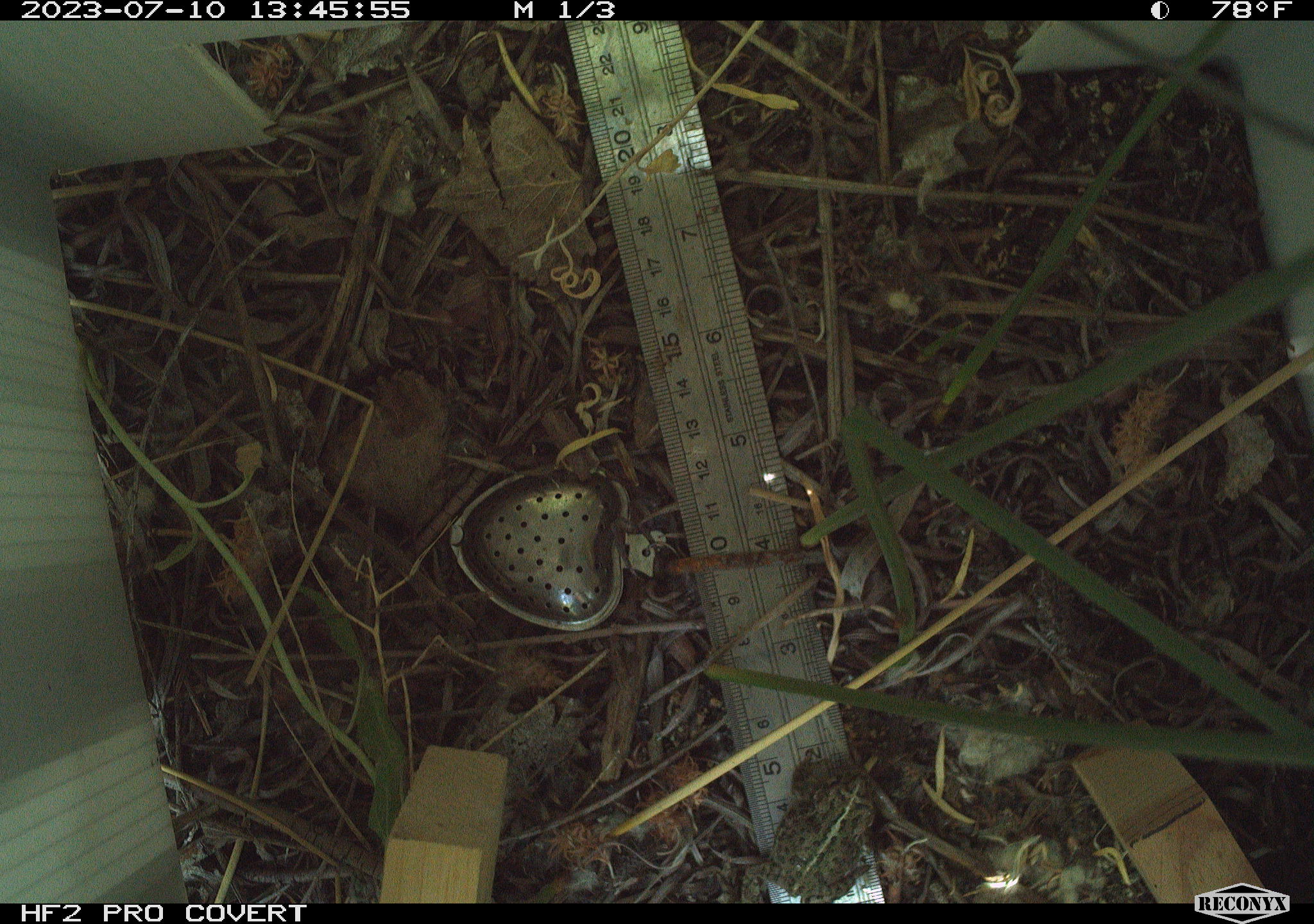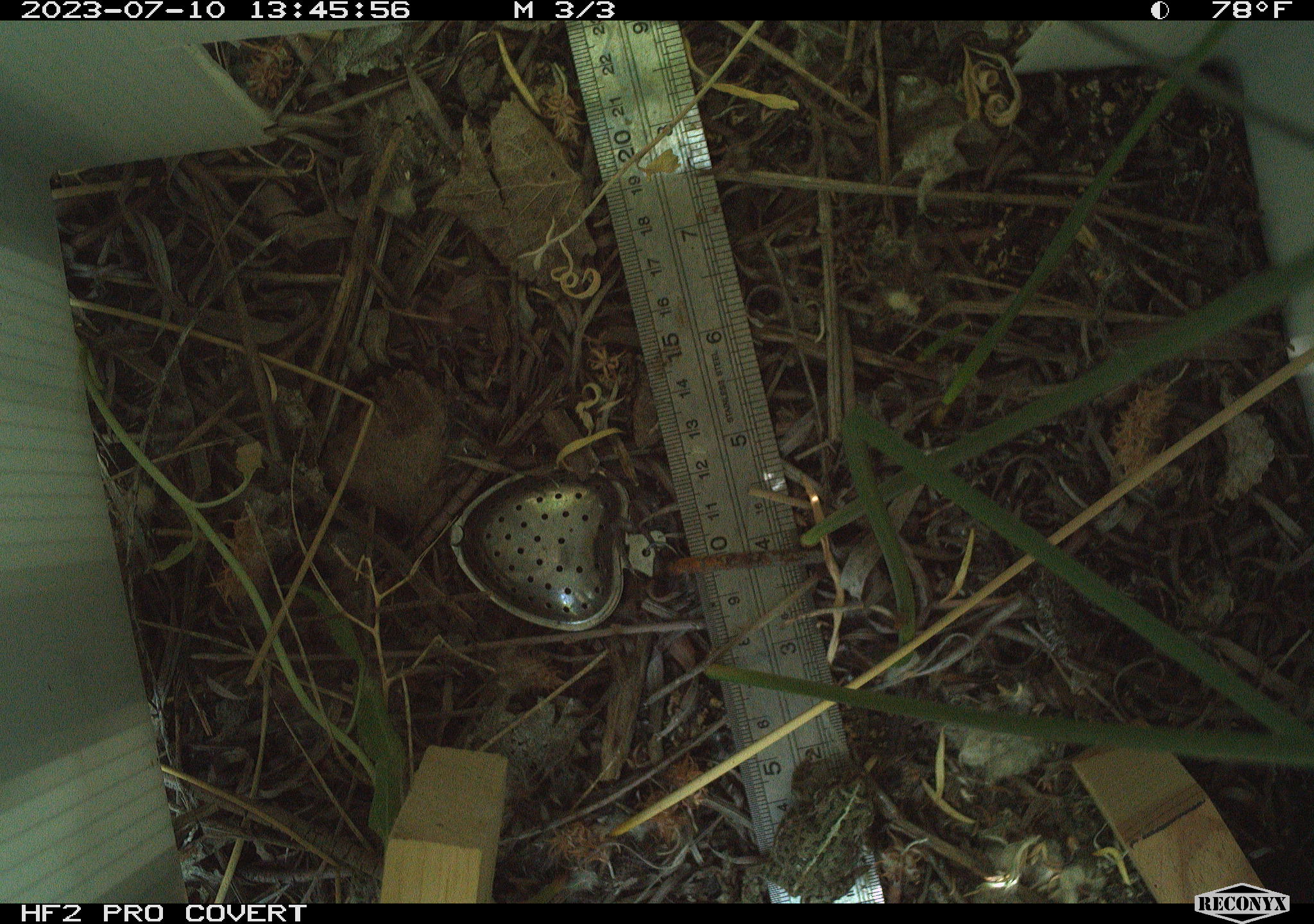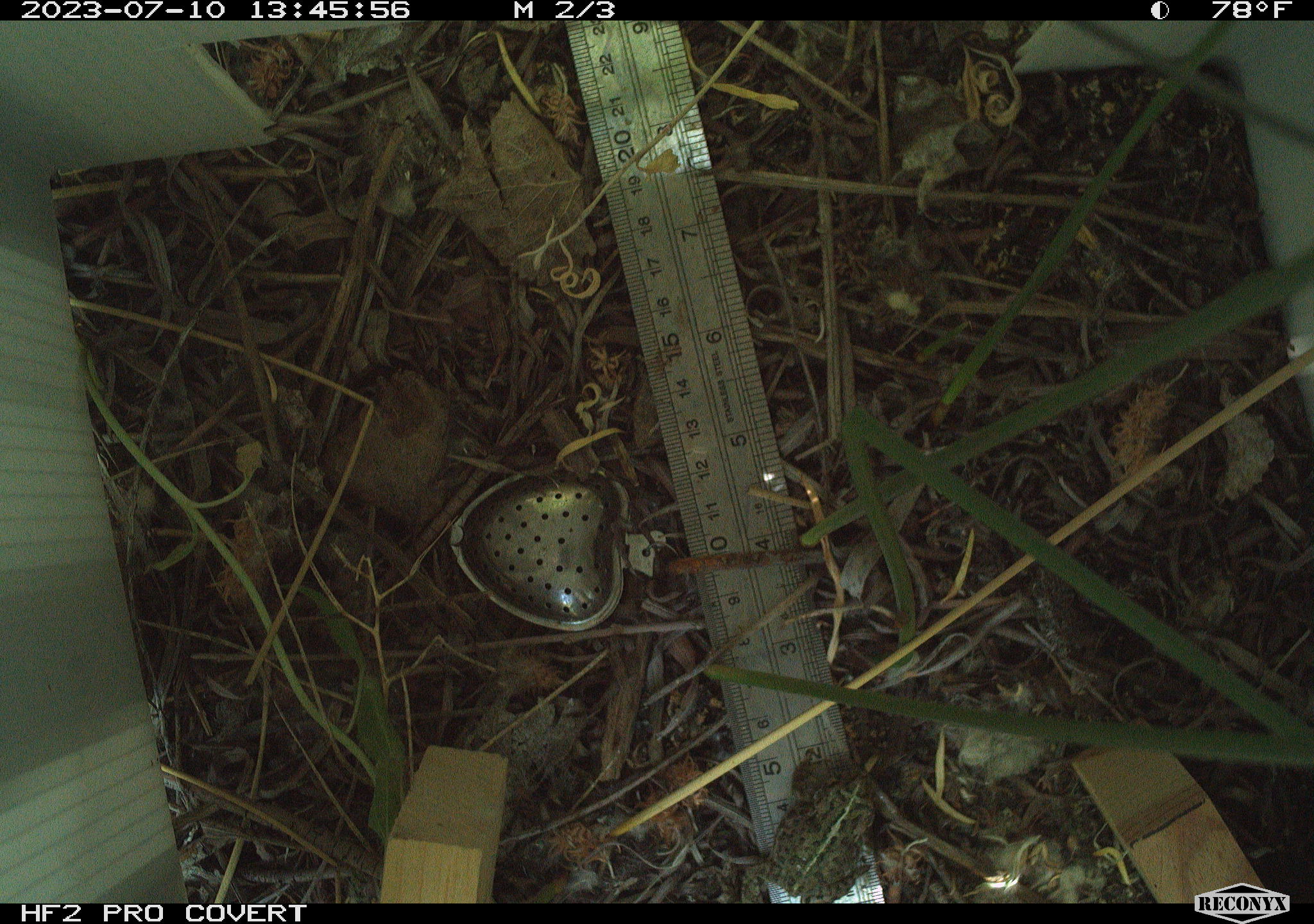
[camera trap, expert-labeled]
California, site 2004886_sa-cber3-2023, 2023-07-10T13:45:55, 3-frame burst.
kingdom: Animalia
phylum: Chordata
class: Amphibia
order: Anura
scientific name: Anura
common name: frogs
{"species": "frogs (Anura)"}